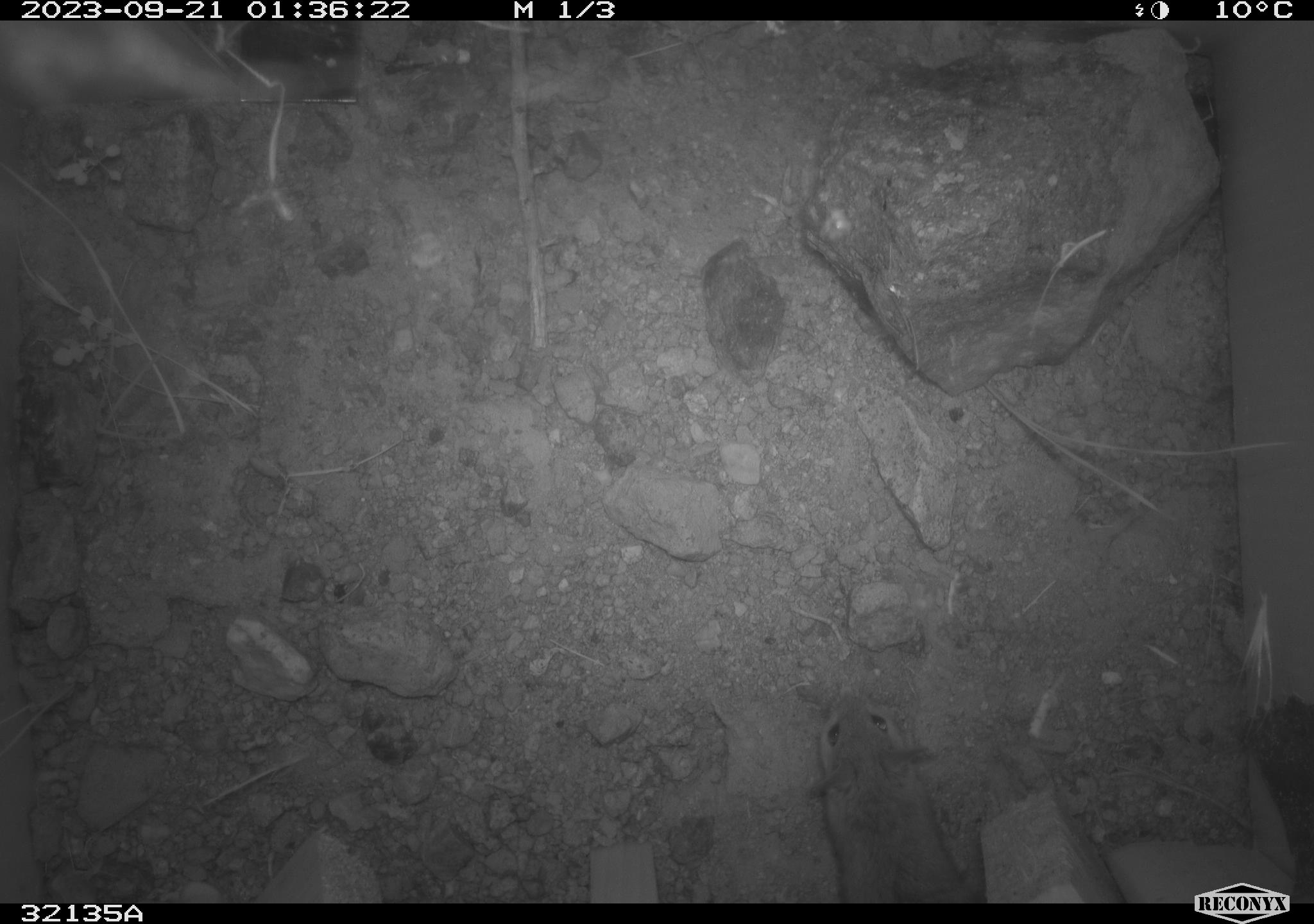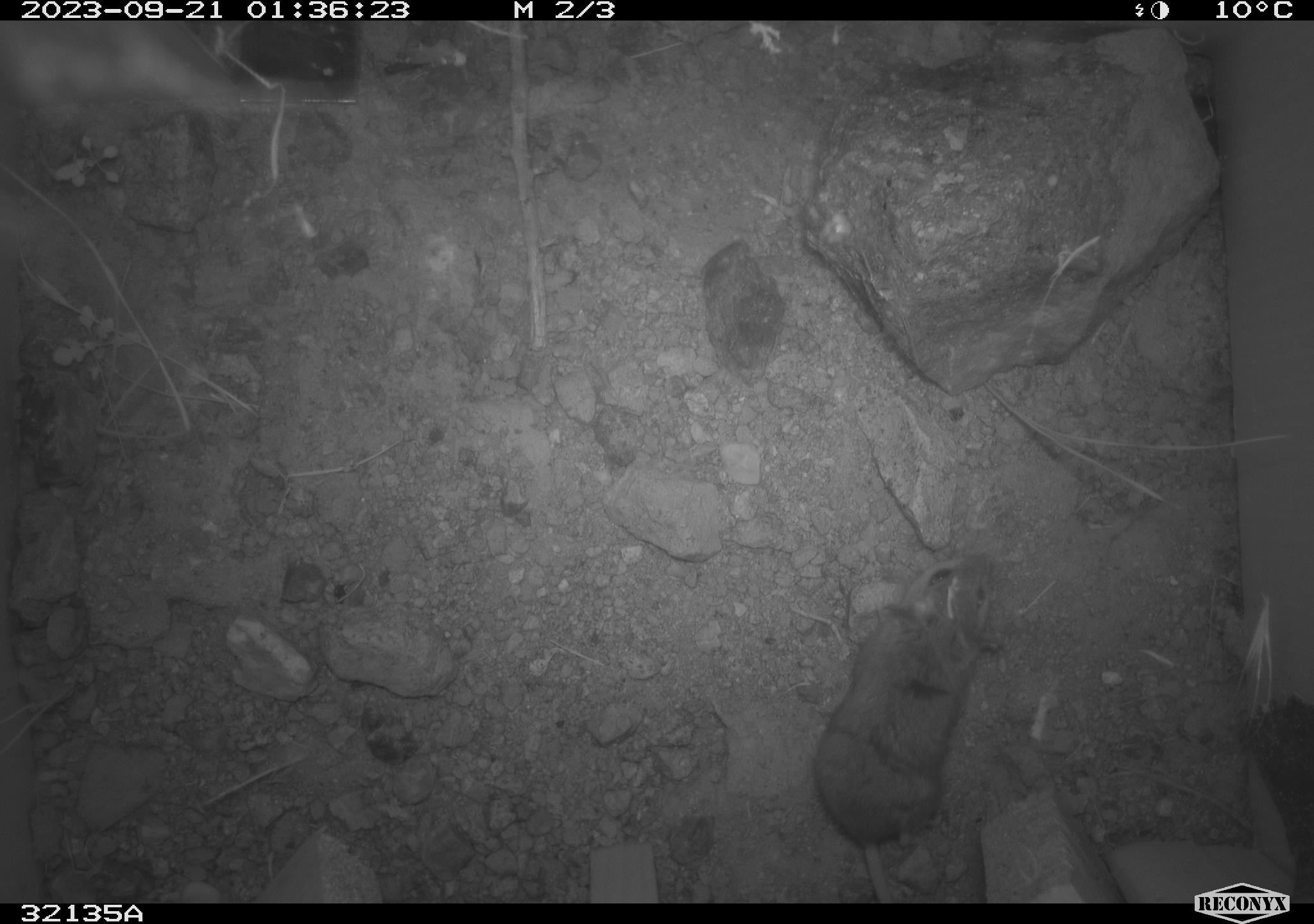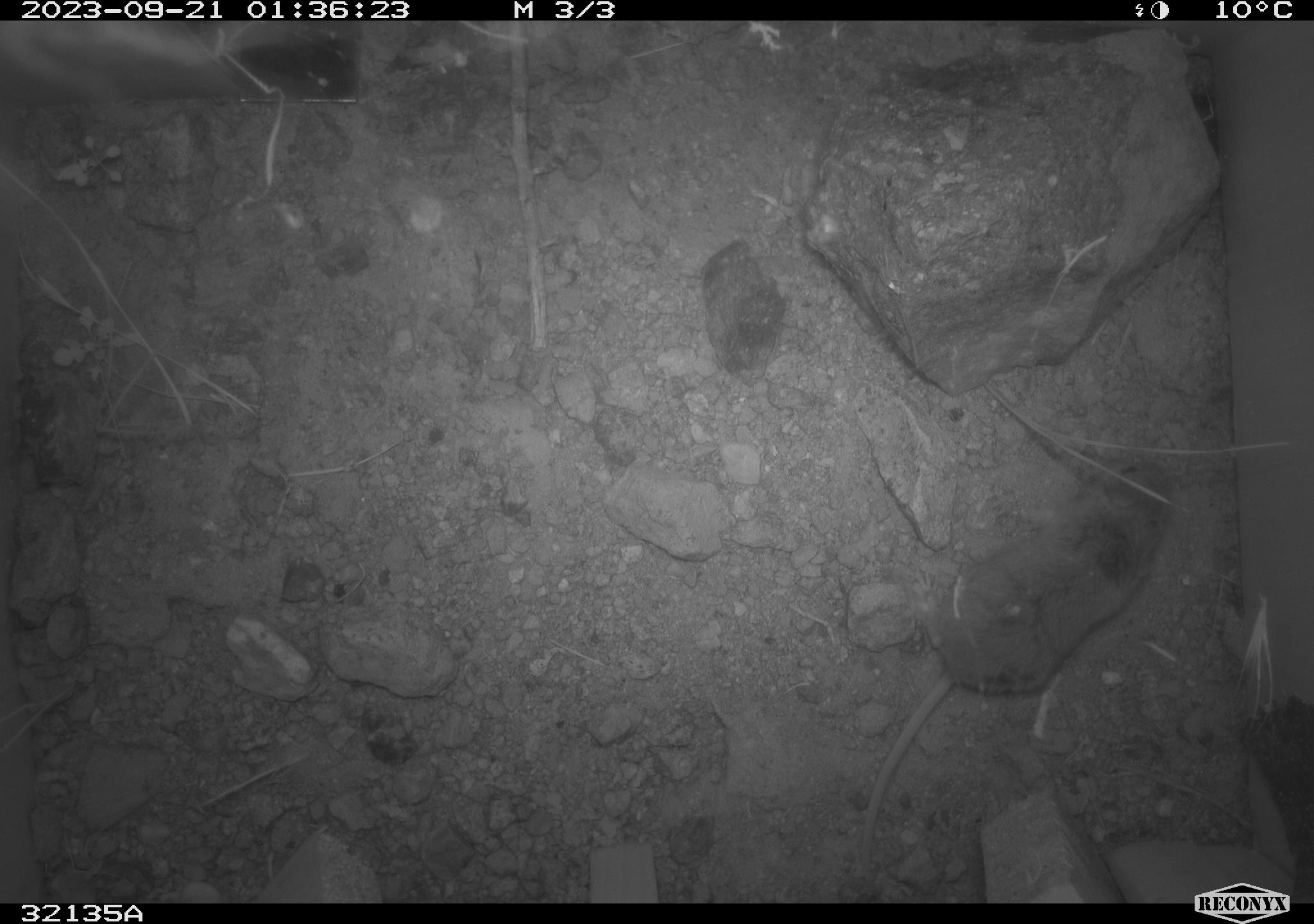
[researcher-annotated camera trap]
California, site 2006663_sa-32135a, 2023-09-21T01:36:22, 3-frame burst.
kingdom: Animalia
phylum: Chordata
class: Mammalia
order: Rodentia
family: Cricetidae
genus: Peromyscus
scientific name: Peromyscus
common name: deer mice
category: peromyscus species